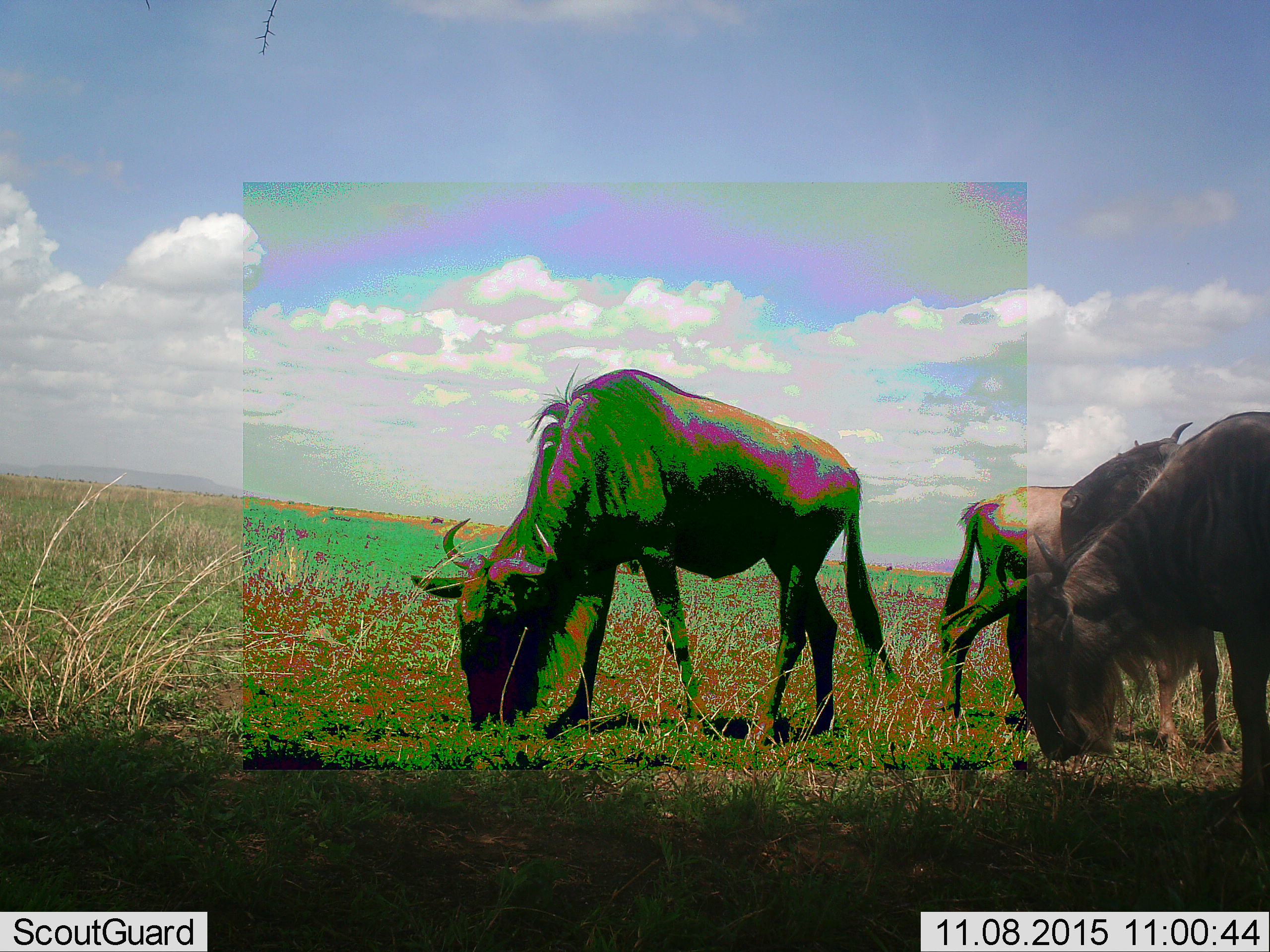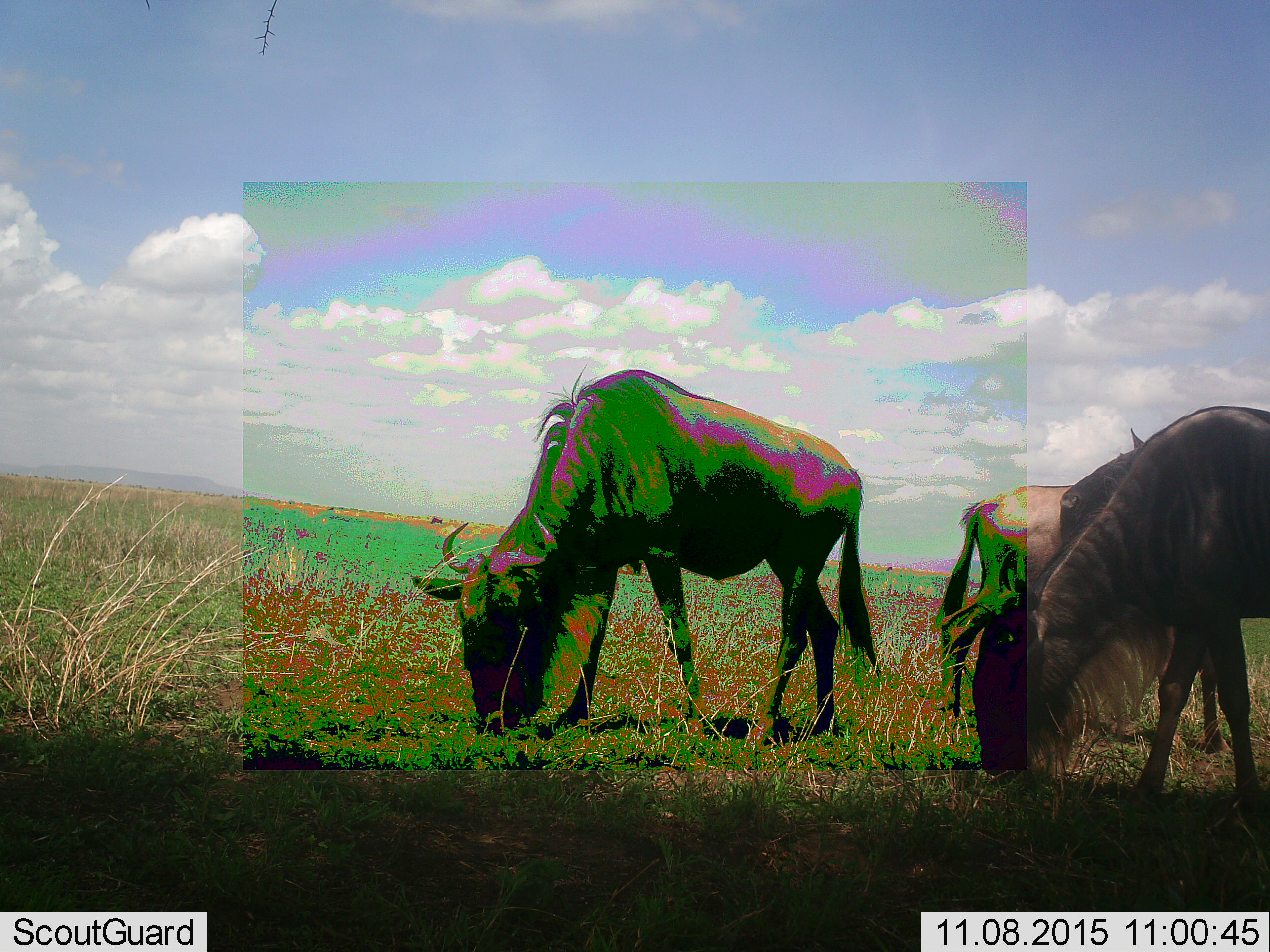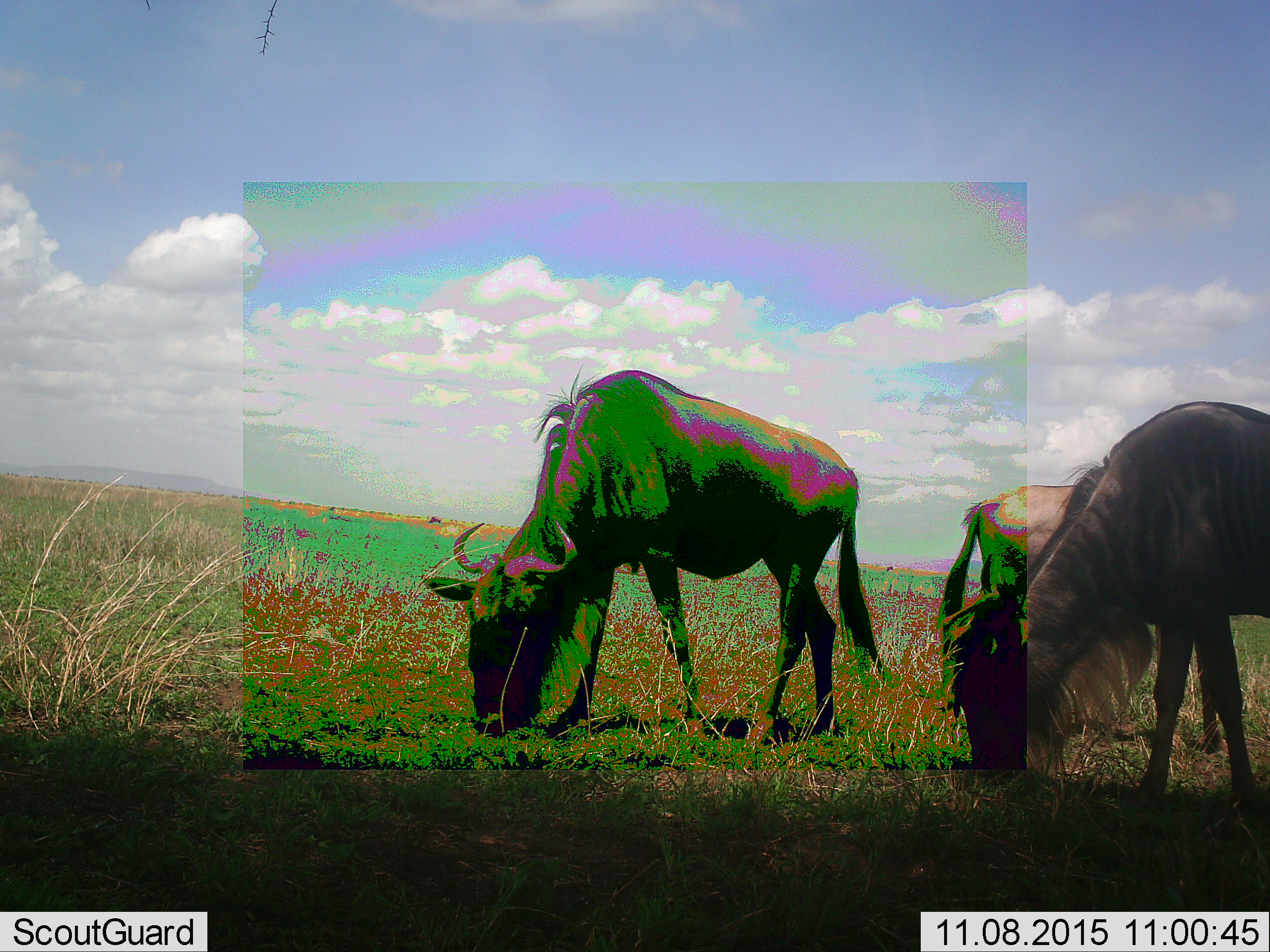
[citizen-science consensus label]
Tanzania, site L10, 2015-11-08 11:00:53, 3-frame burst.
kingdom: Animalia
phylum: Chordata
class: Mammalia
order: Artiodactyla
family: Bovidae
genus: Connochaetes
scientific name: Connochaetes taurinus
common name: blue wildebeest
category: wildebeest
Wildebeest (blue wildebeest) (Connochaetes taurinus), count 3. Behavior (volunteer vote fractions): standing 33%, resting 0%, moving 22%, interacting 11%. Young present (vote fraction): 11%. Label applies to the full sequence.